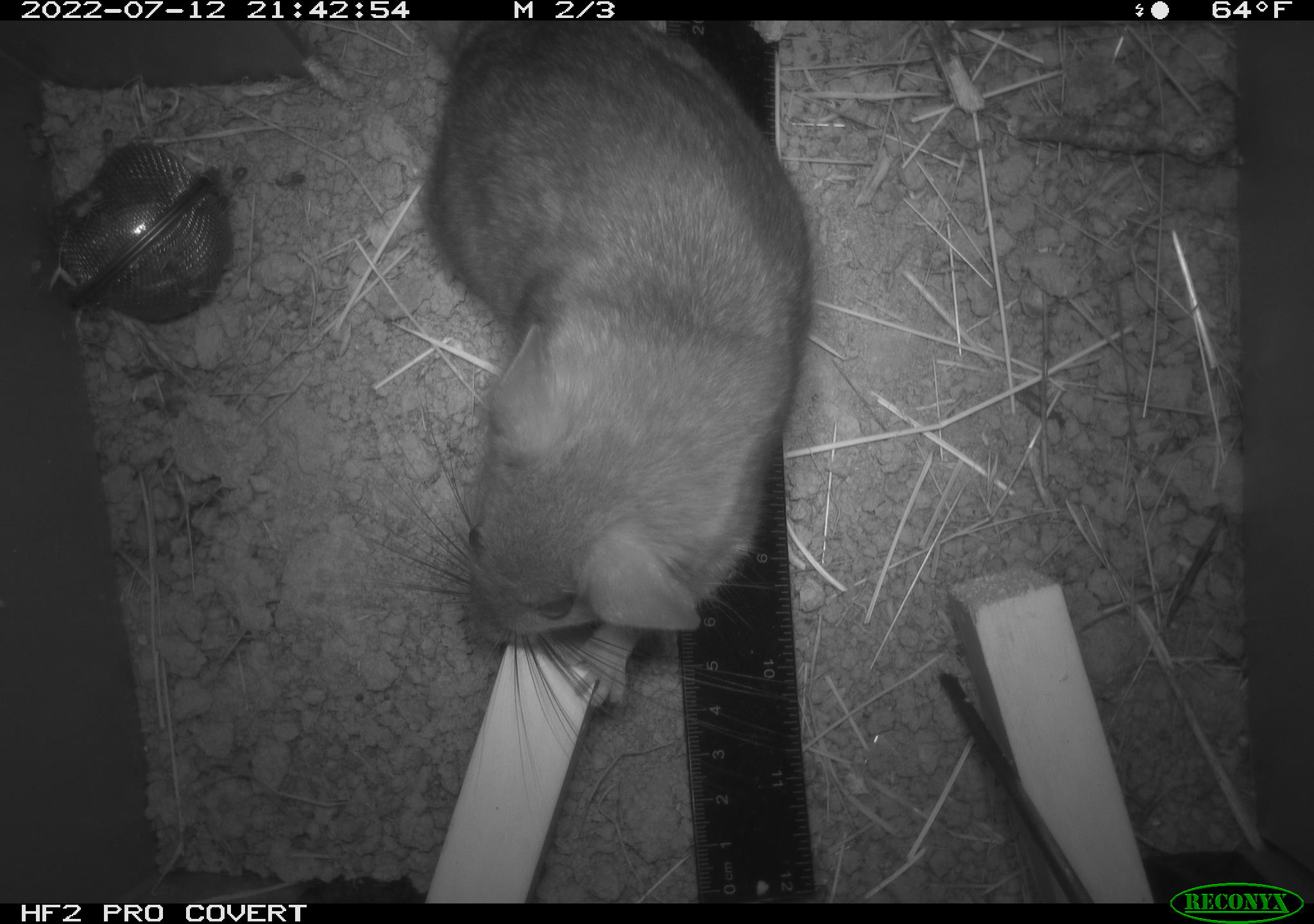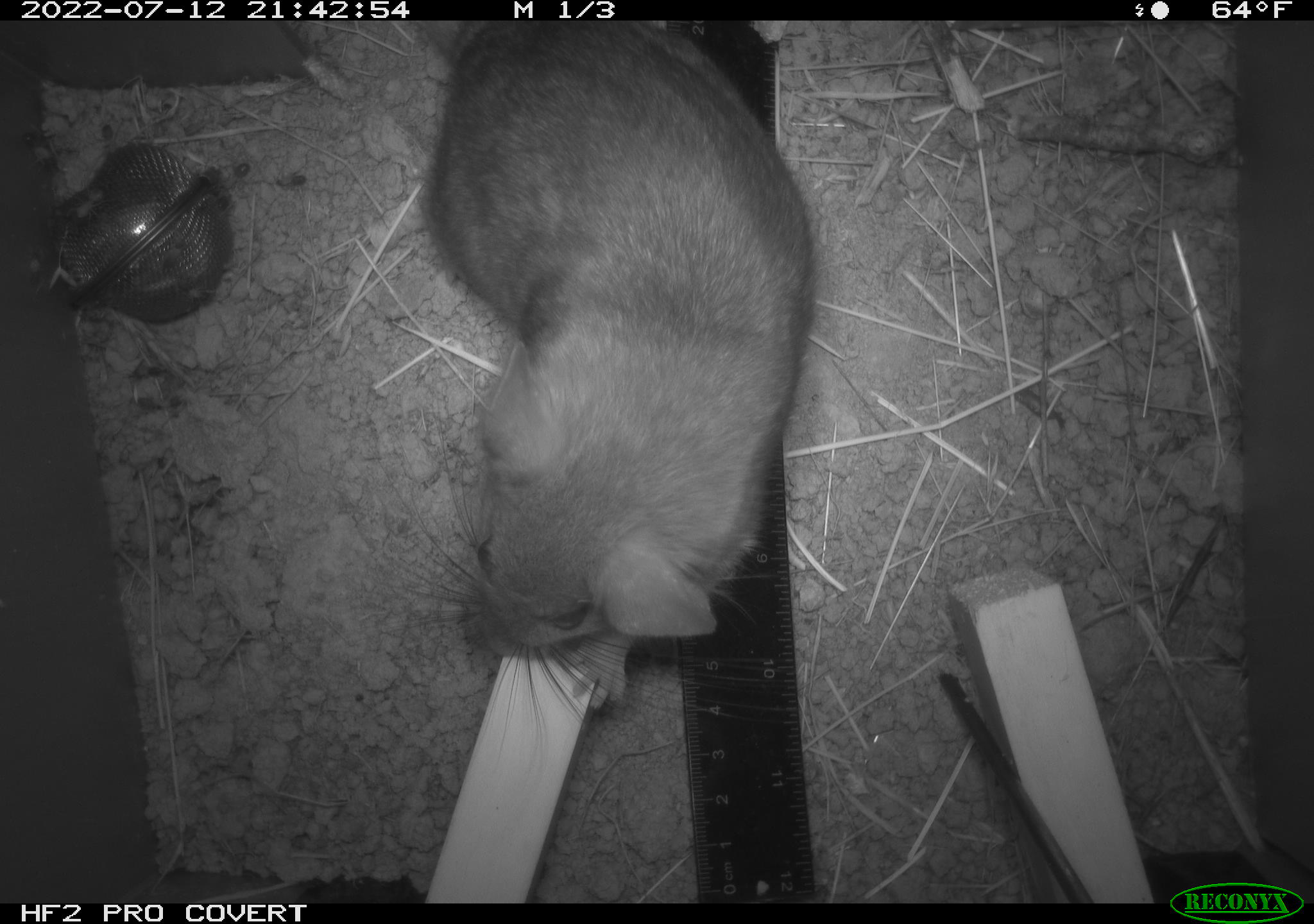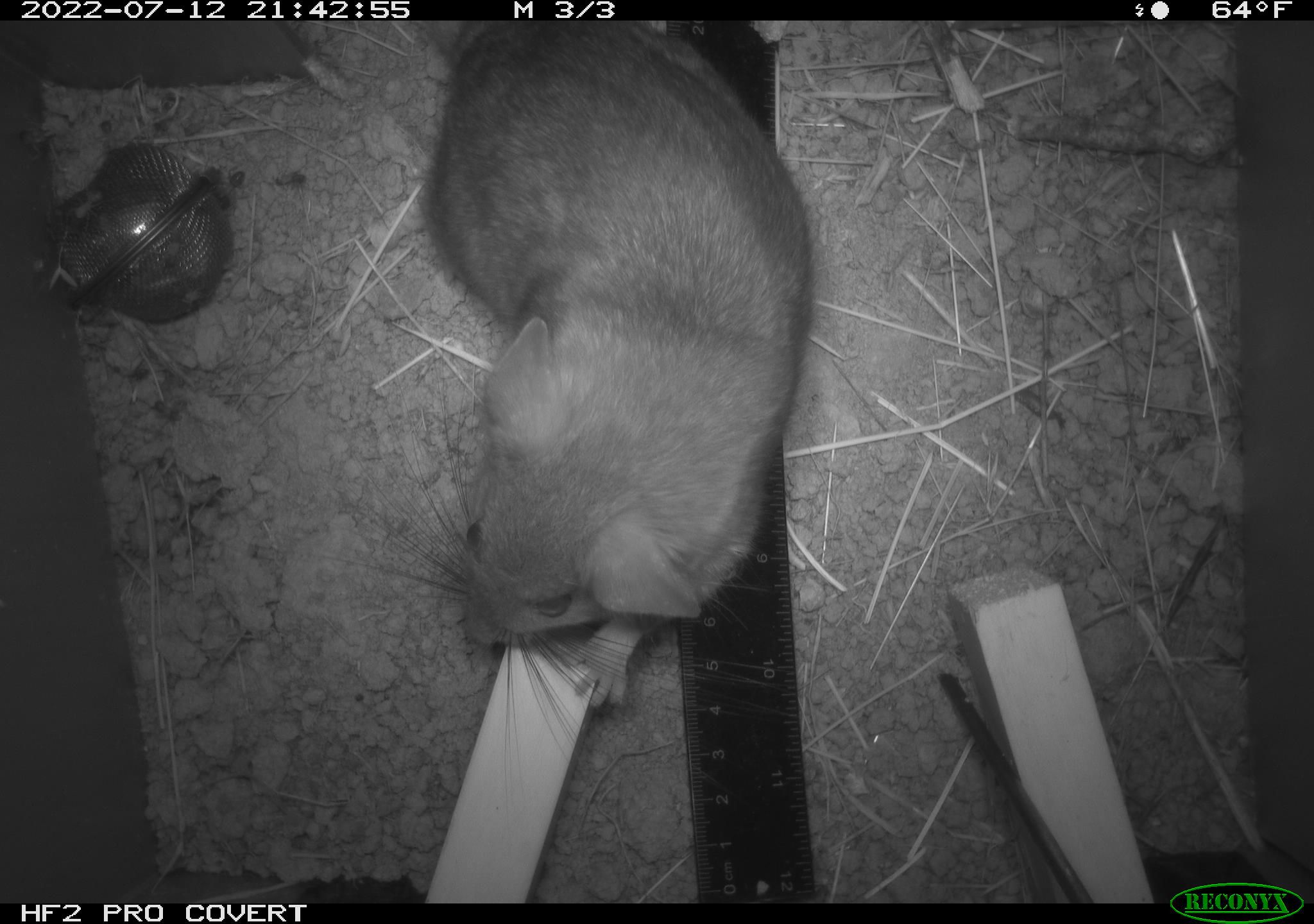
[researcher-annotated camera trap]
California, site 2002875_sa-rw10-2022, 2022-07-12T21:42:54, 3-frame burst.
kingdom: Animalia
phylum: Chordata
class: Mammalia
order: Rodentia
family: Cricetidae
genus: Neotoma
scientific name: Neotoma fuscipes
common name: dusky-footed woodrat